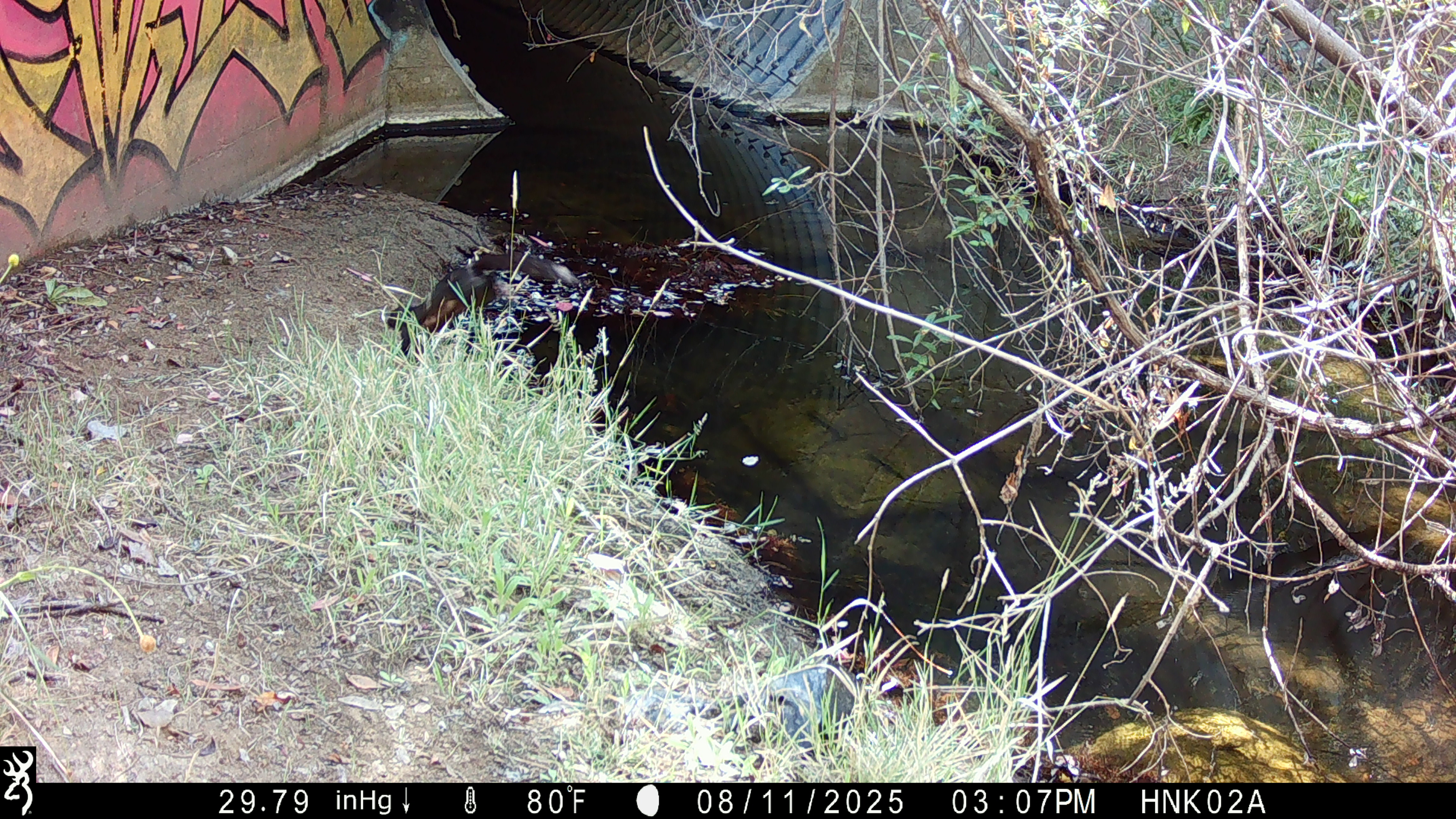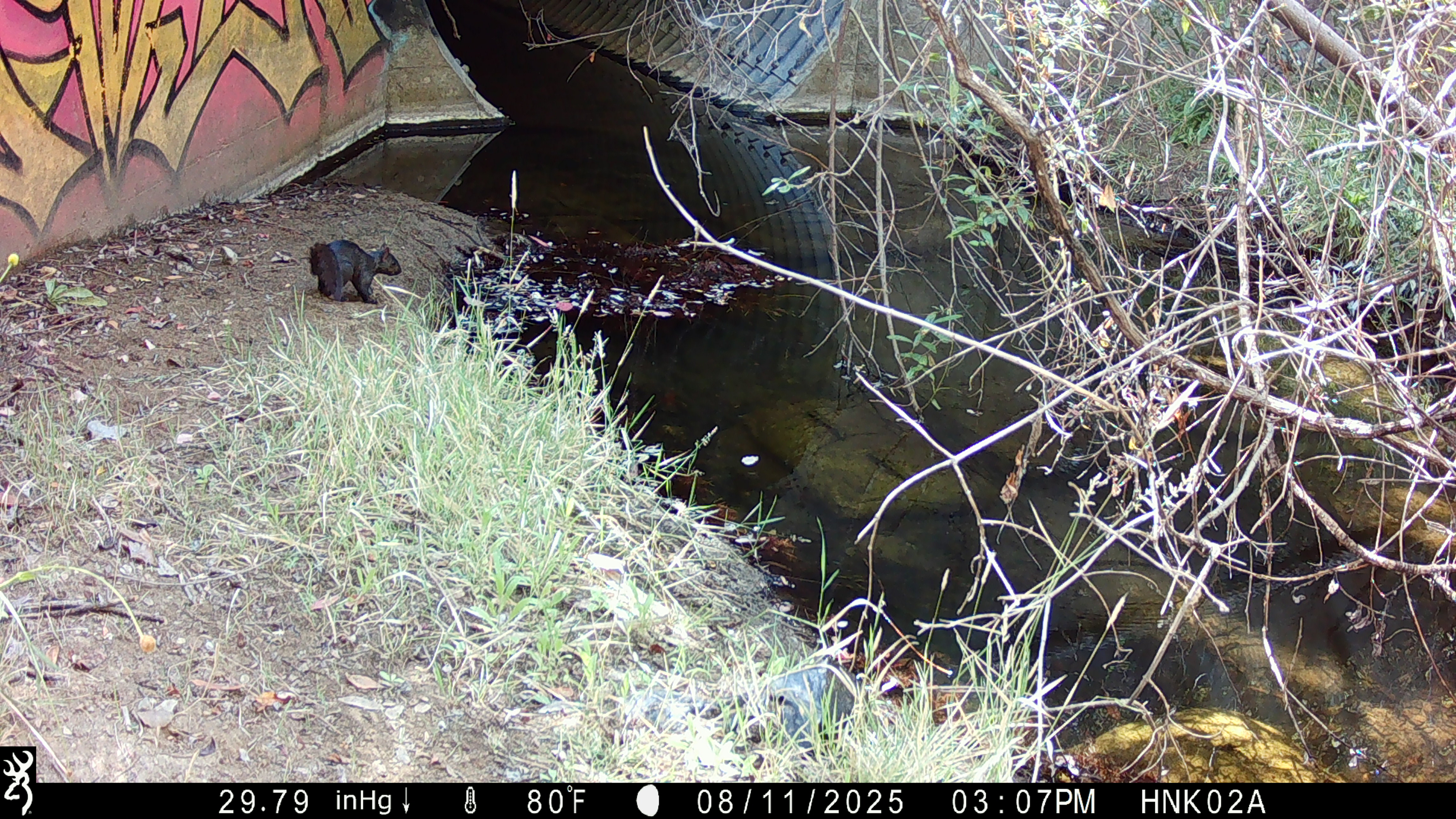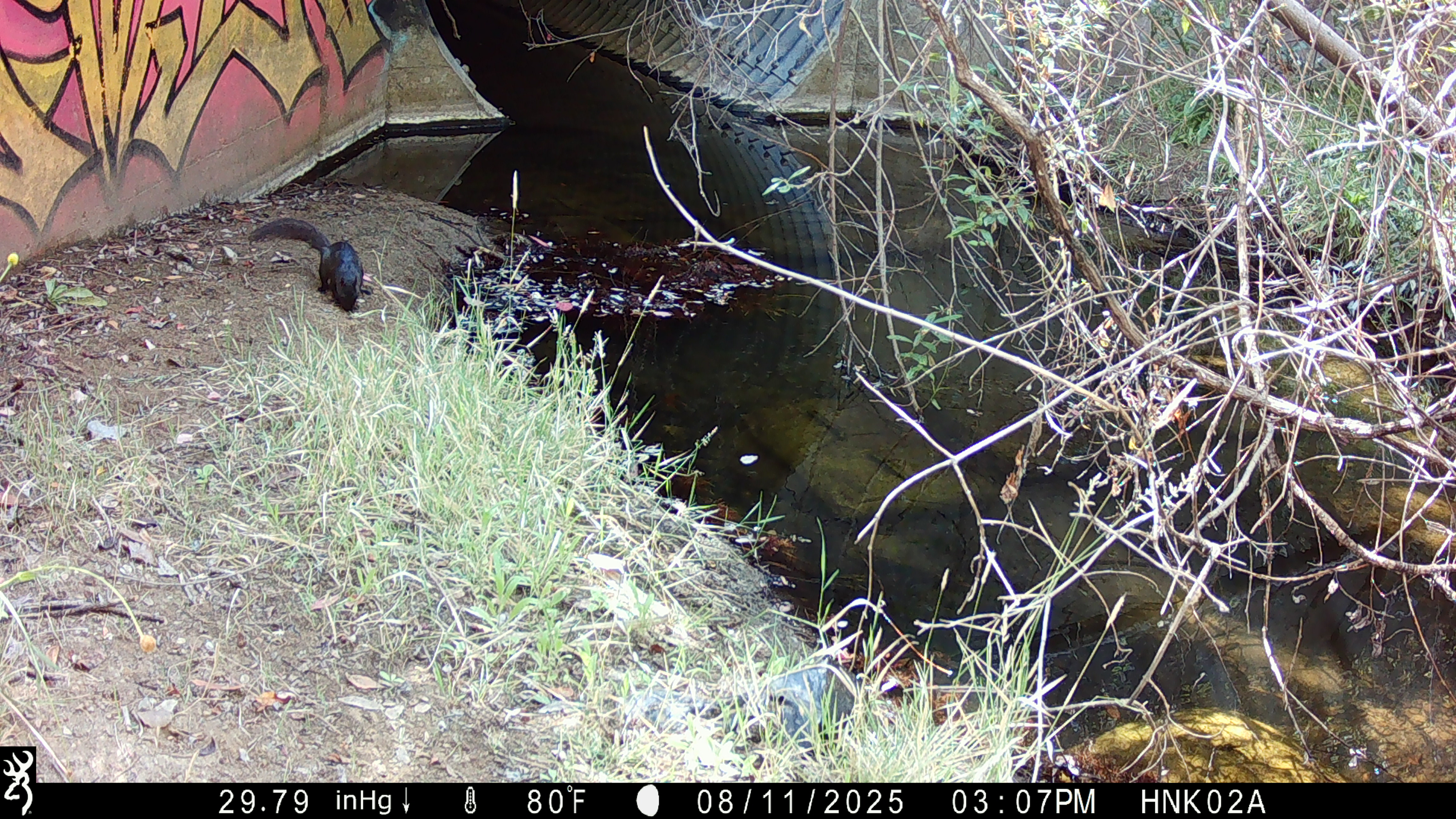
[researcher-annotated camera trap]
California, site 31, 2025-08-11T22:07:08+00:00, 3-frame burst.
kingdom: Animalia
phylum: Chordata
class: Mammalia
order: Rodentia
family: Sciuridae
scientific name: Sciuridae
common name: squirrel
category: unknown squirrel